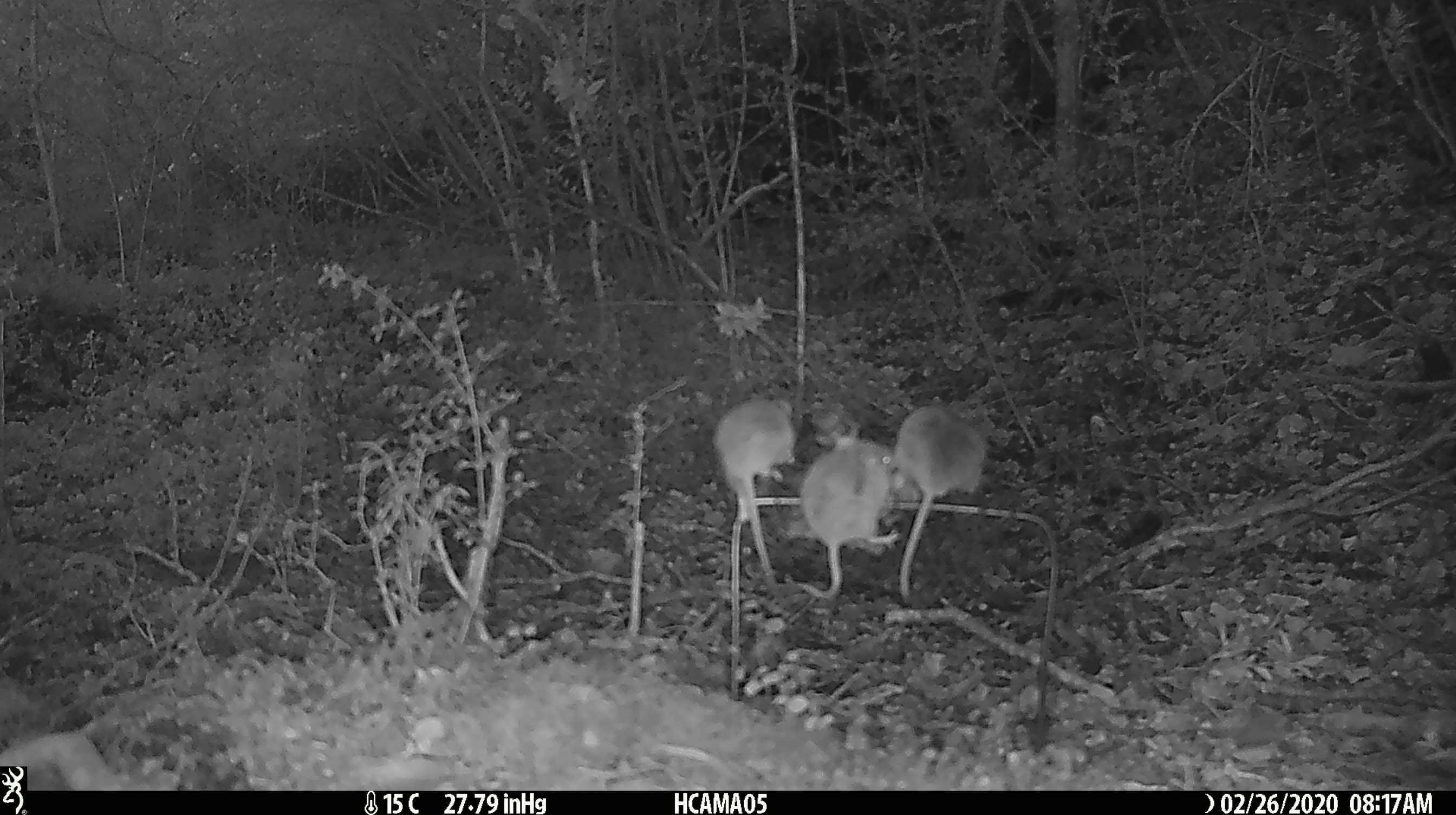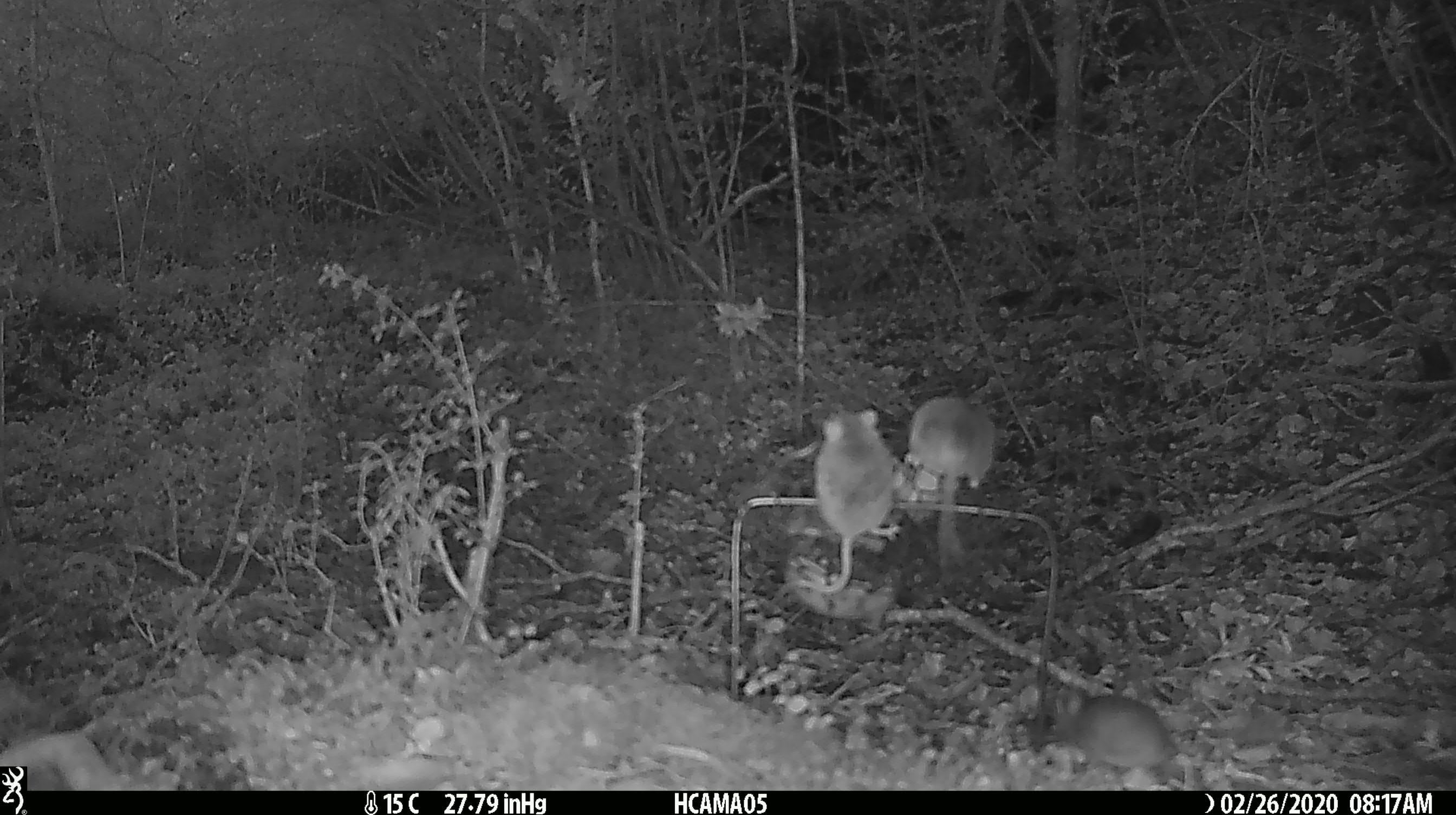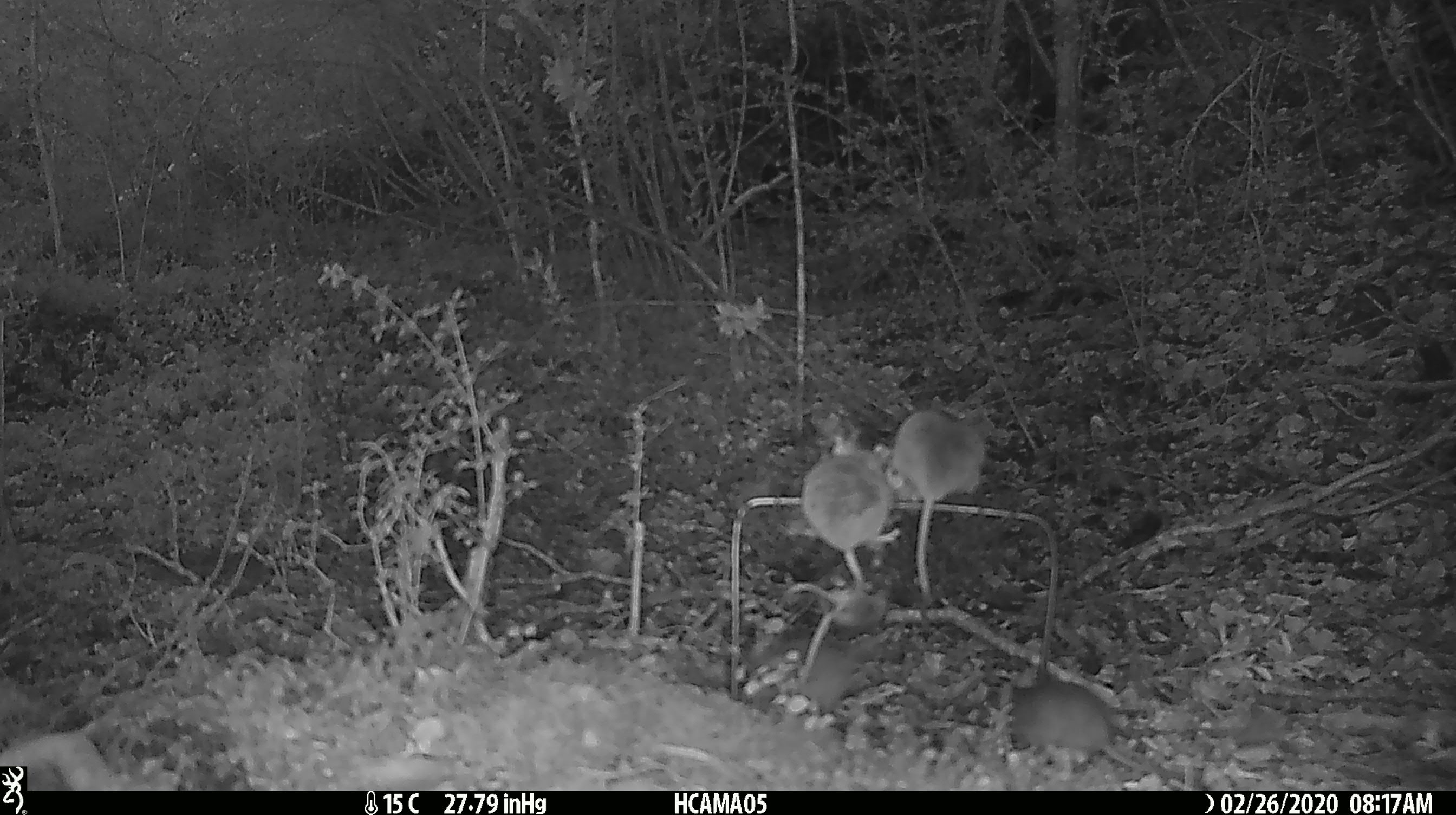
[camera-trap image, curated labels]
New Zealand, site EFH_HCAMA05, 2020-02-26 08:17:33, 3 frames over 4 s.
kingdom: Animalia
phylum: Chordata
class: Mammalia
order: Rodentia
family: Muridae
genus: Mus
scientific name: Mus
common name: mouse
Mouse (Mus).